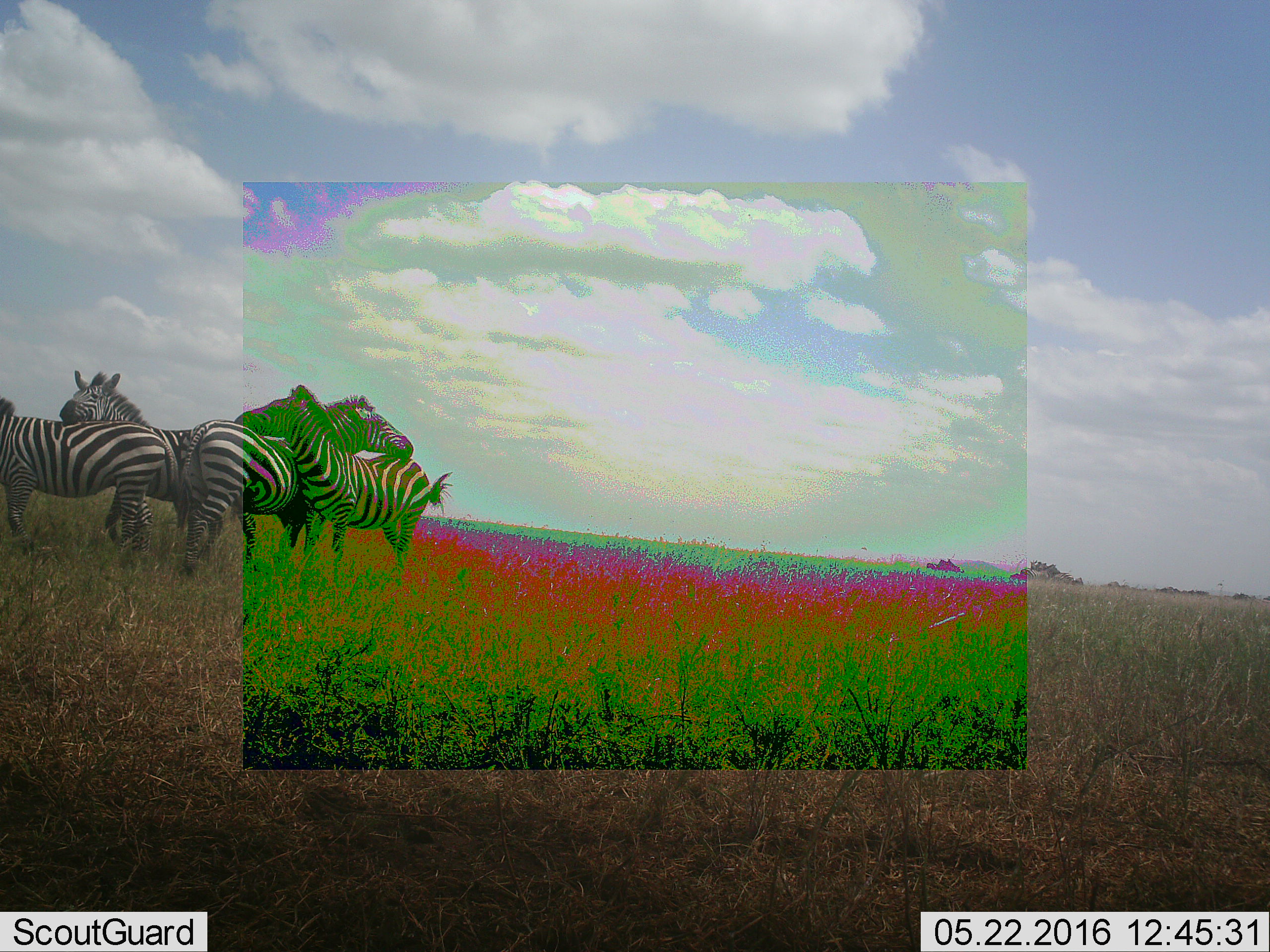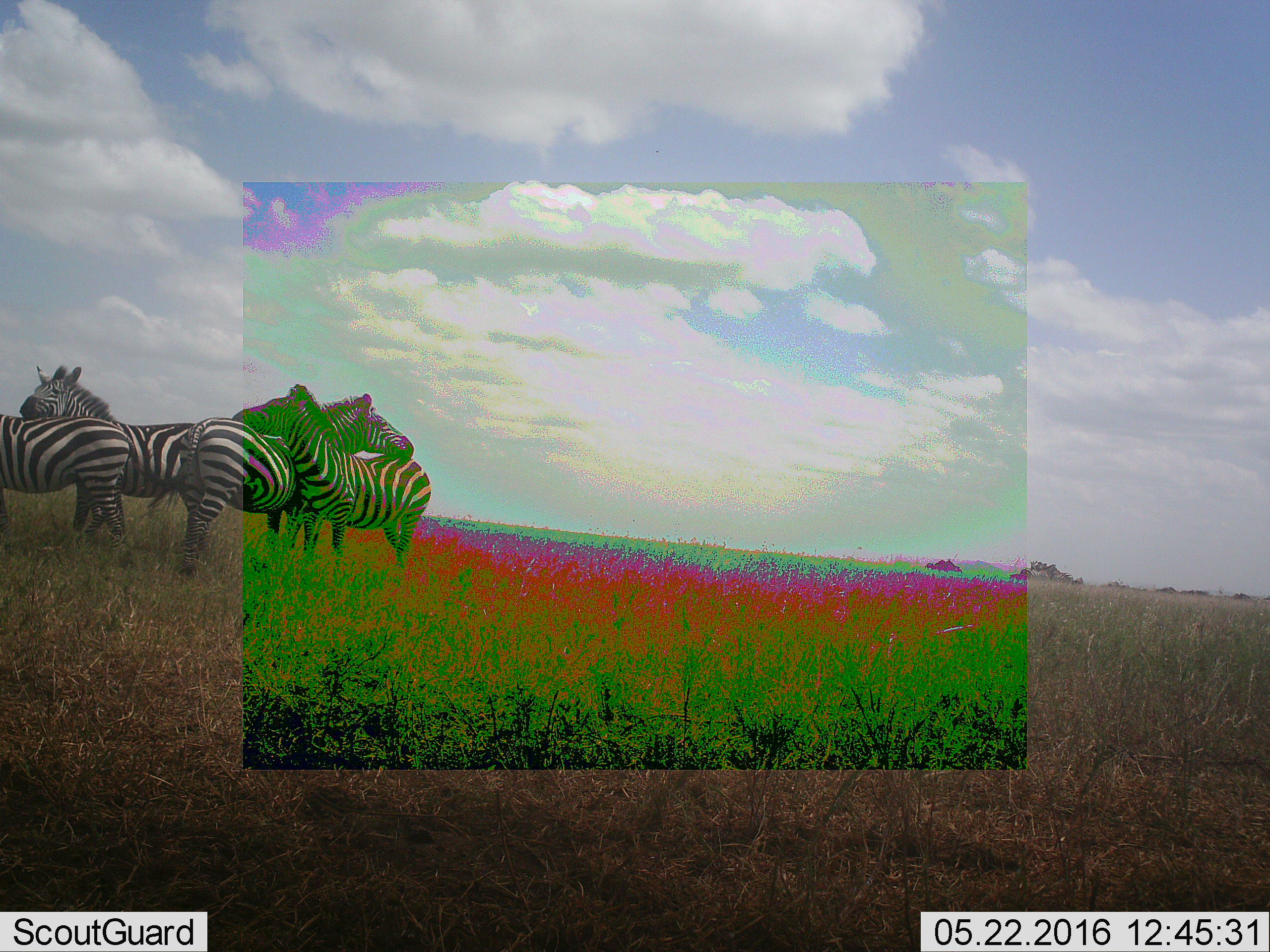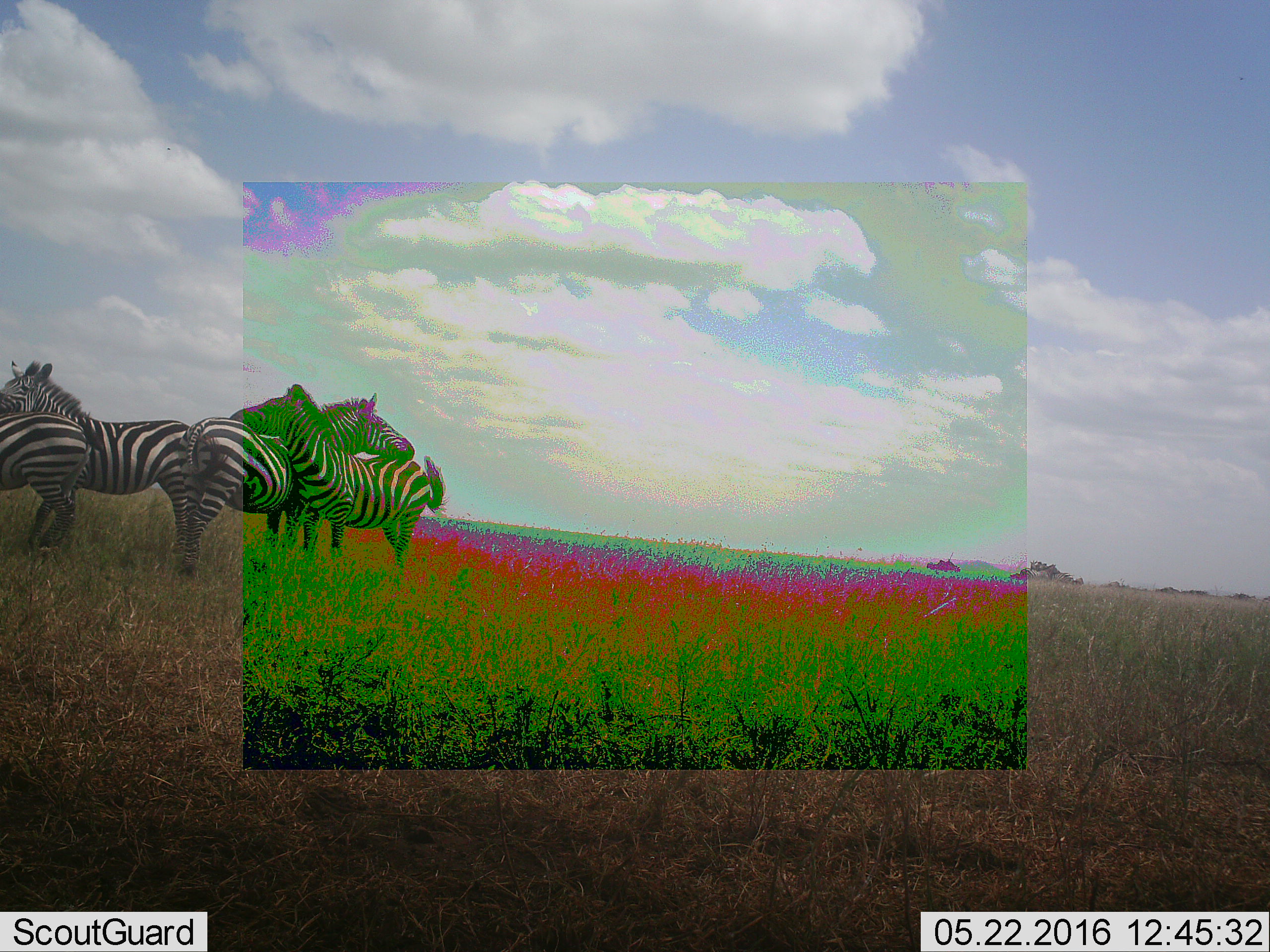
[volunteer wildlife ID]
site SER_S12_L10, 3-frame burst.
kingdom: Animalia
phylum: Chordata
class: Mammalia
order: Perissodactyla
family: Equidae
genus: Equus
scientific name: Equus quagga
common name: plains zebra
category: zebraplains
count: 4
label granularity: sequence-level